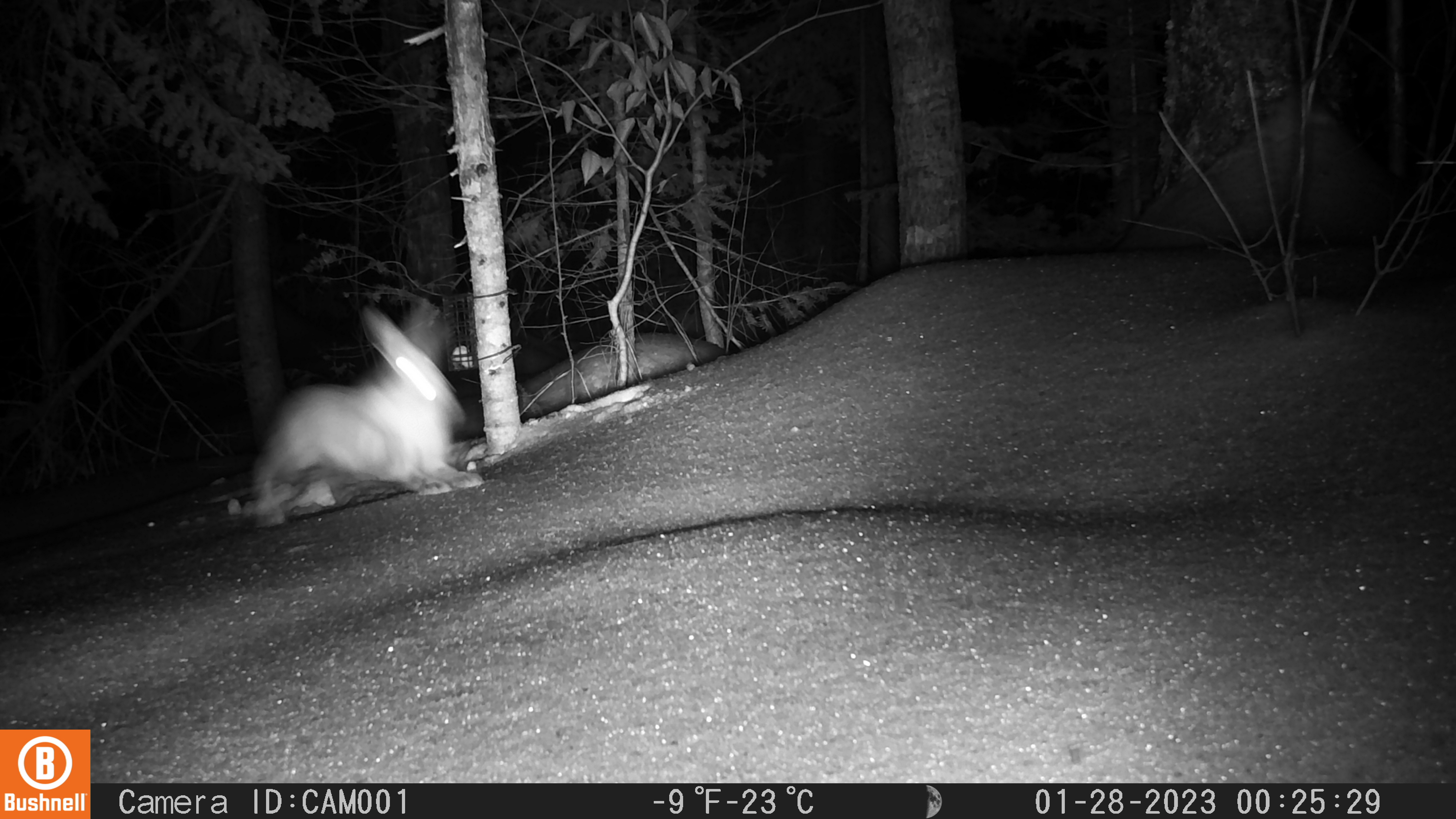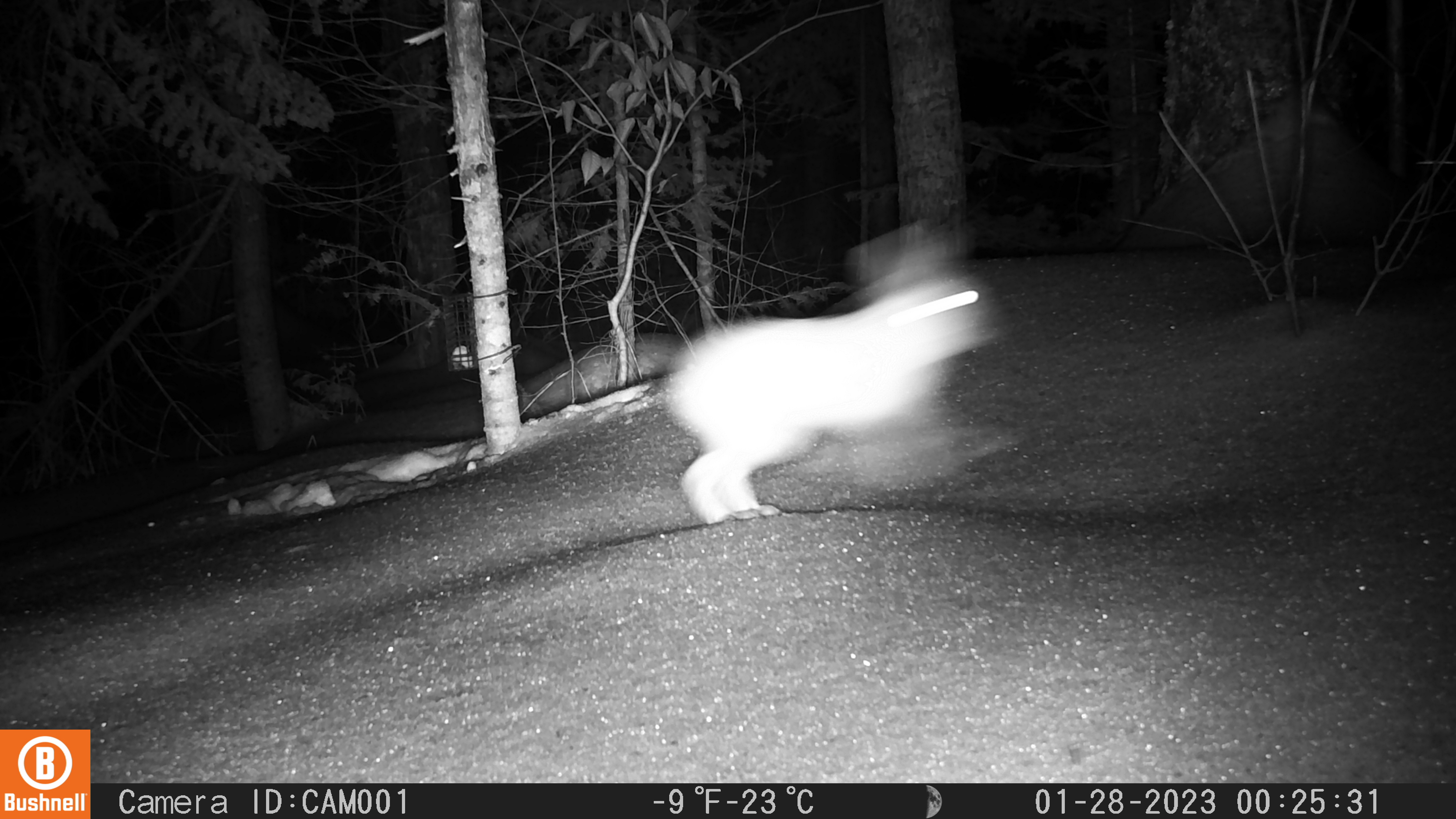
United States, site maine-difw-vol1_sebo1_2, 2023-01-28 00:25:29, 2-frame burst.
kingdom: Animalia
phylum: Chordata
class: Mammalia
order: Lagomorpha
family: Leporidae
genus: Lepus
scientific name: Lepus americanus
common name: snowshoe hare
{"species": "snowshoe hare (Lepus americanus)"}